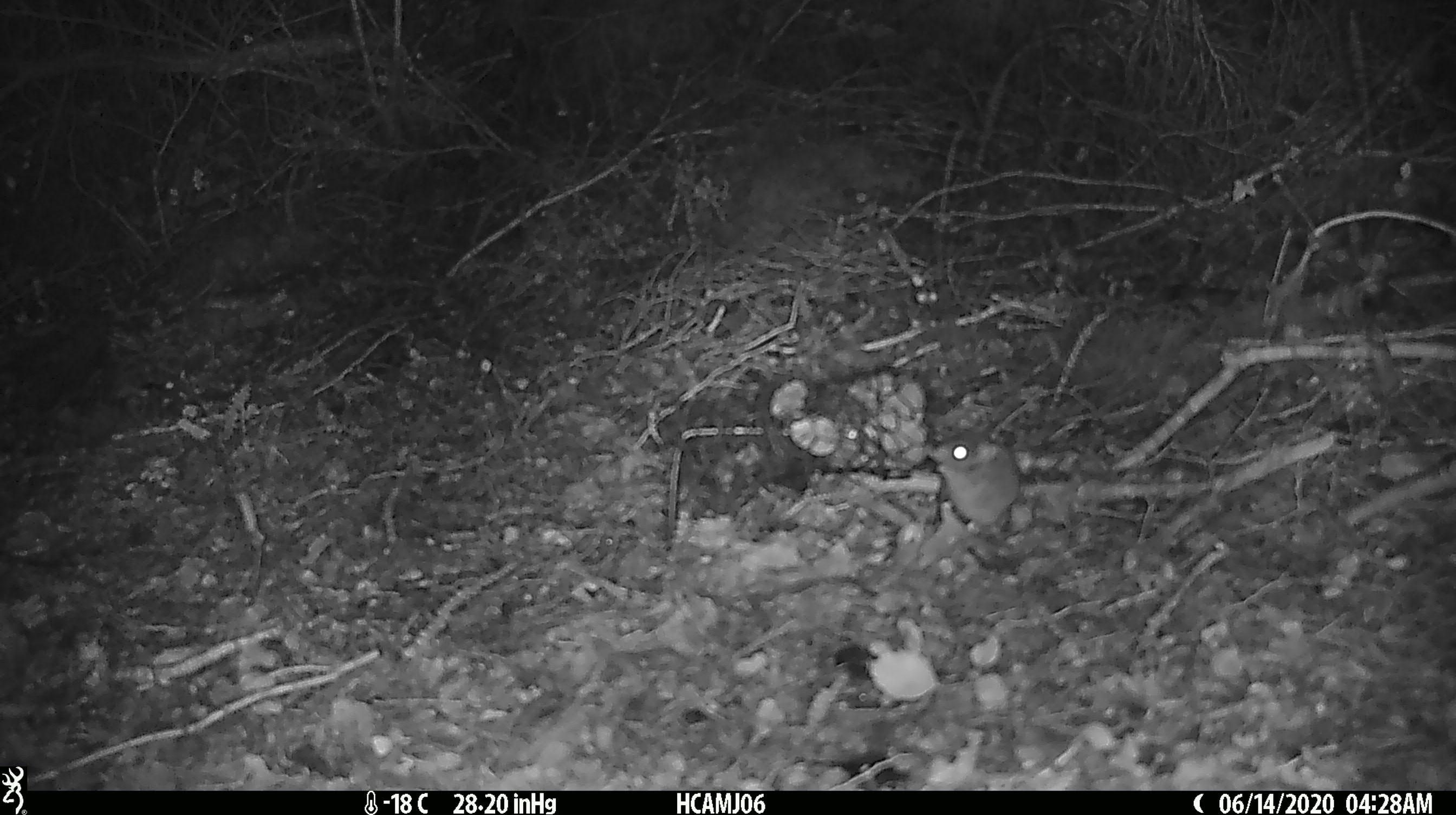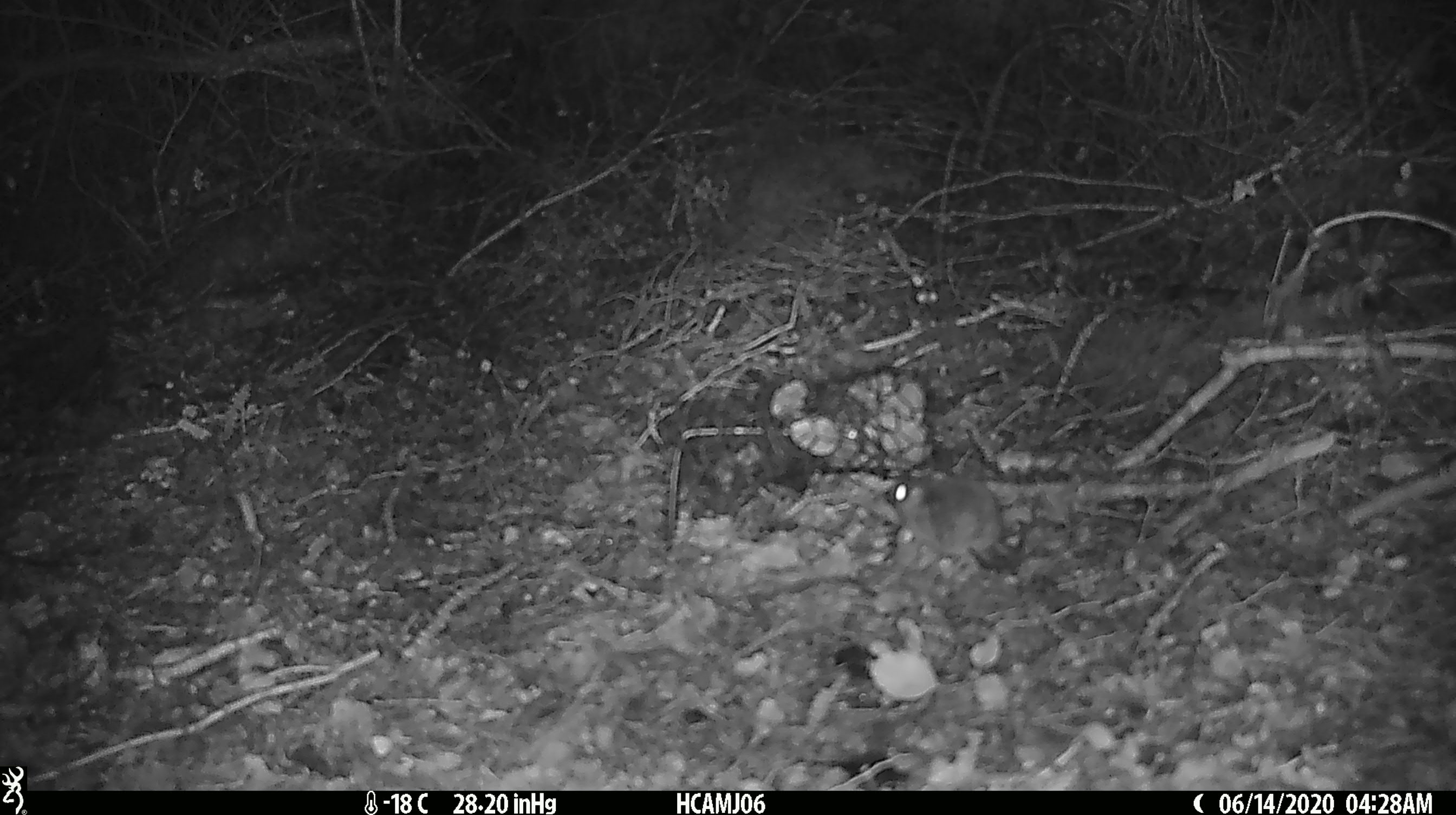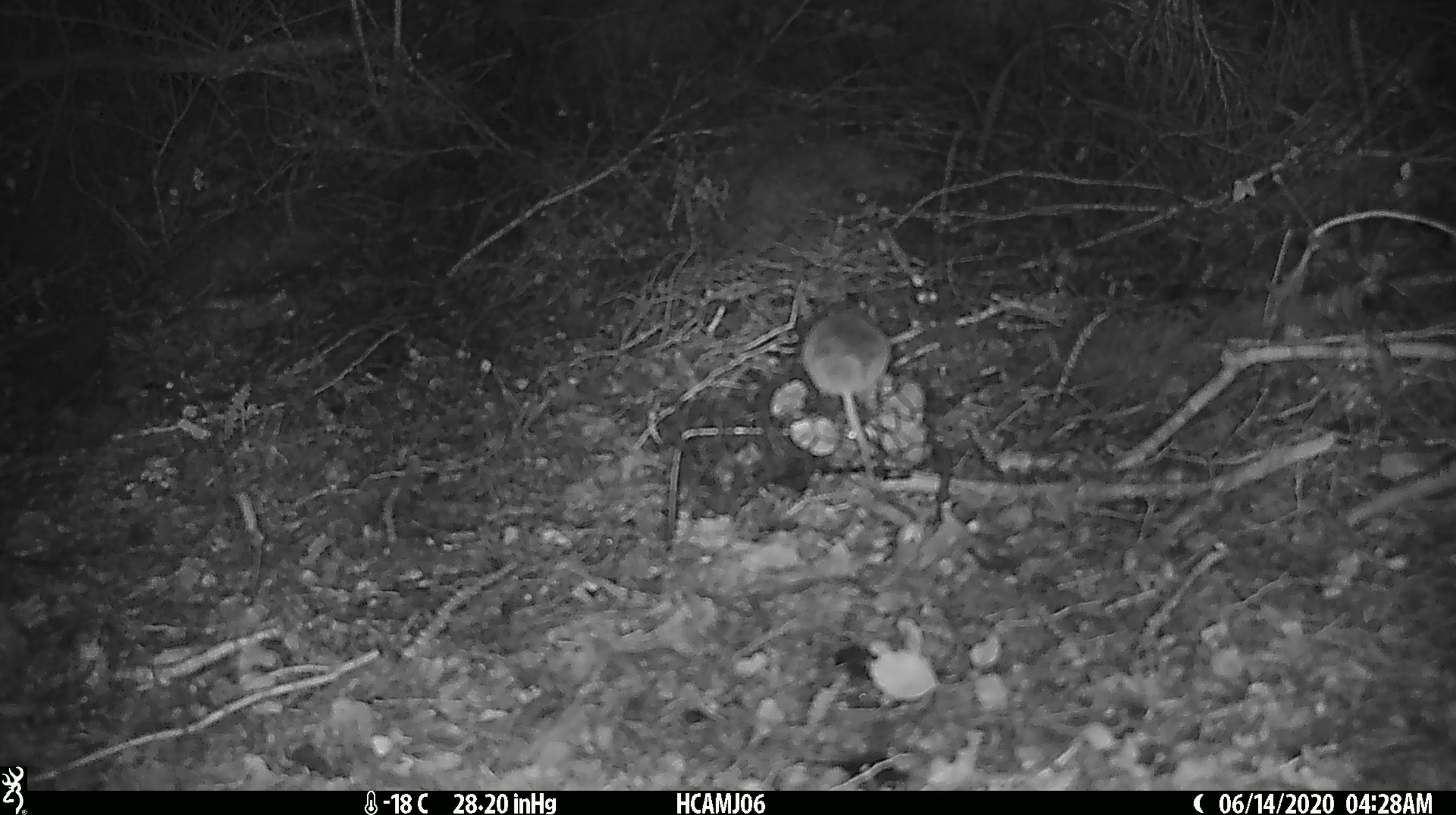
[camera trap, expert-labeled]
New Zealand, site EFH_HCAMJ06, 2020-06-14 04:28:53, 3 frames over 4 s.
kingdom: Animalia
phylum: Chordata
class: Mammalia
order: Rodentia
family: Muridae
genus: Mus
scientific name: Mus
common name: mouse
Mouse (Mus).